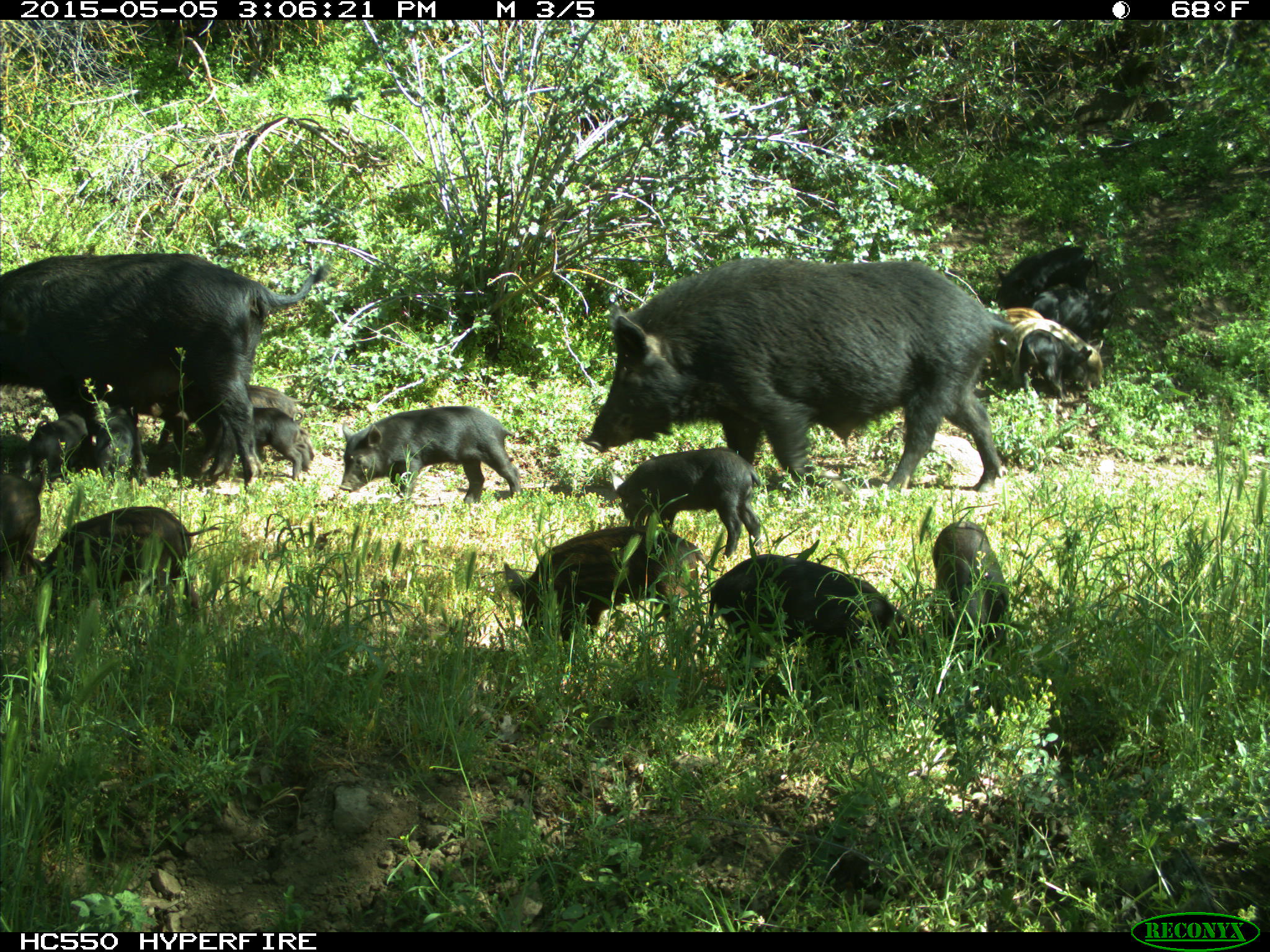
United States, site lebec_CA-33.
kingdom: Animalia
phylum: Chordata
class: Mammalia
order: Artiodactyla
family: Suidae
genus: Sus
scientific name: Sus scrofa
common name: wild boar